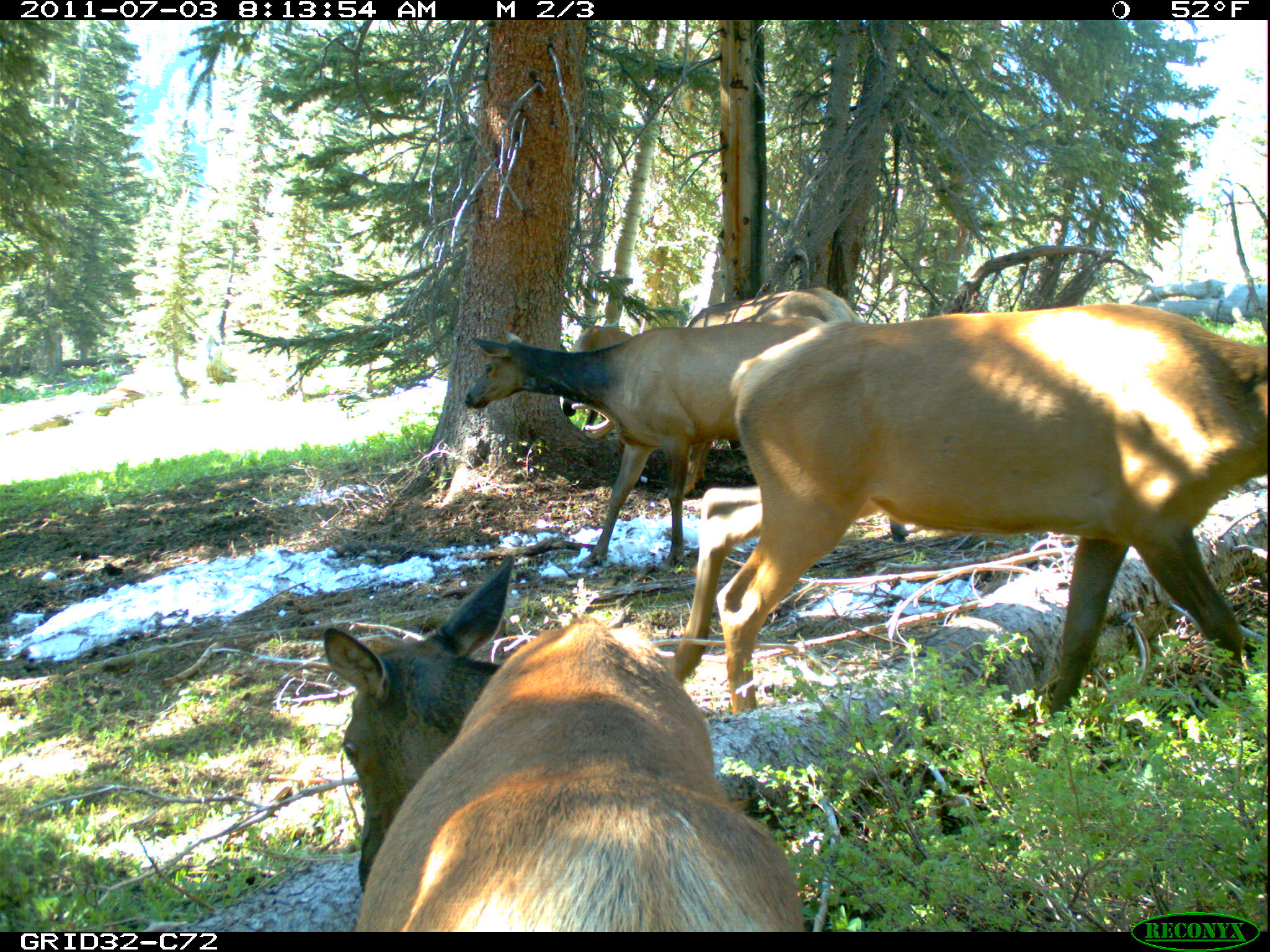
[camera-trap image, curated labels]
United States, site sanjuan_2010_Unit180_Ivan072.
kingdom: Animalia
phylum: Chordata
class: Mammalia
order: Artiodactyla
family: Cervidae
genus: Cervus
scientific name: Cervus elaphus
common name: red deer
Cervus elaphus (red deer).